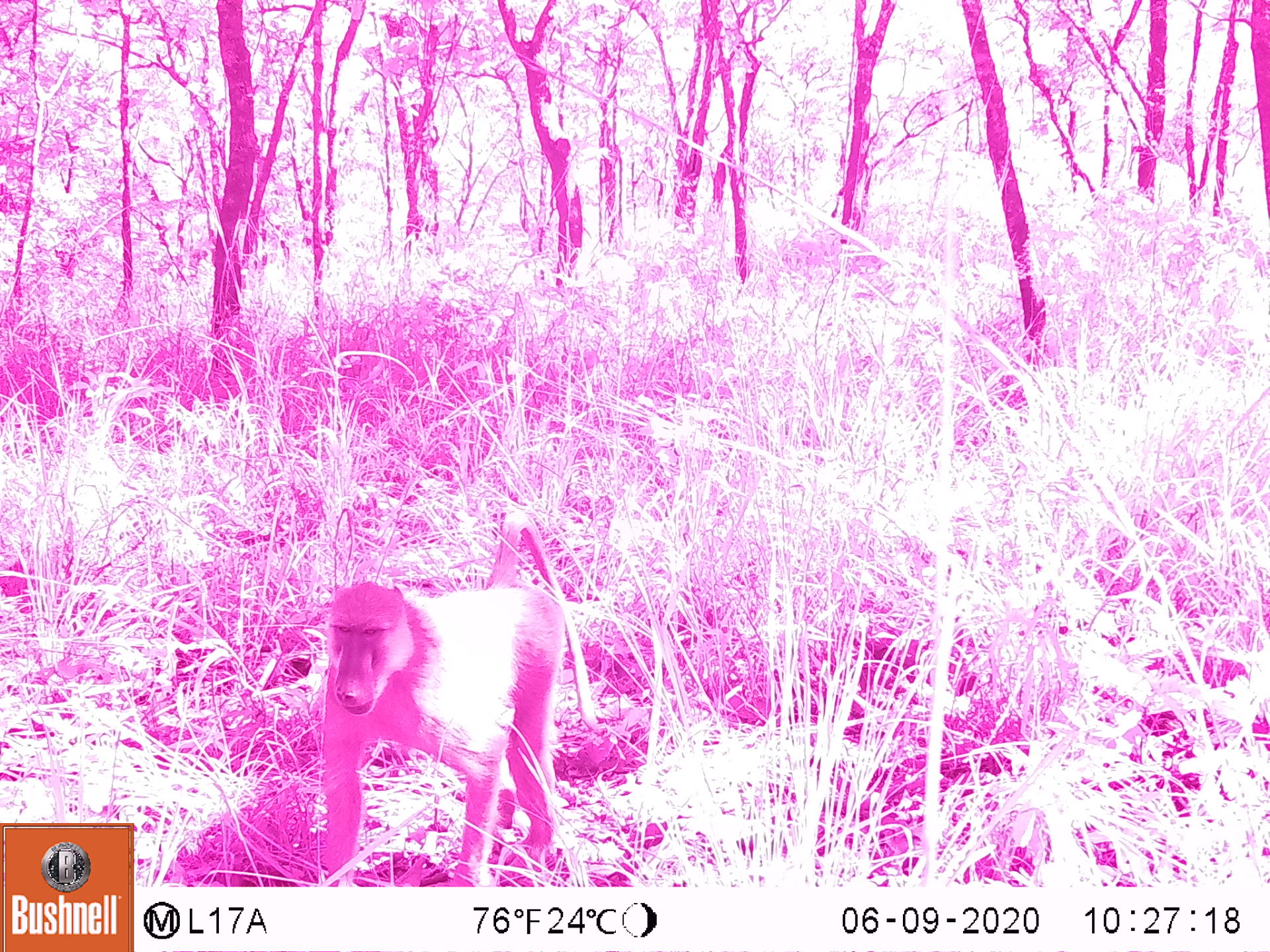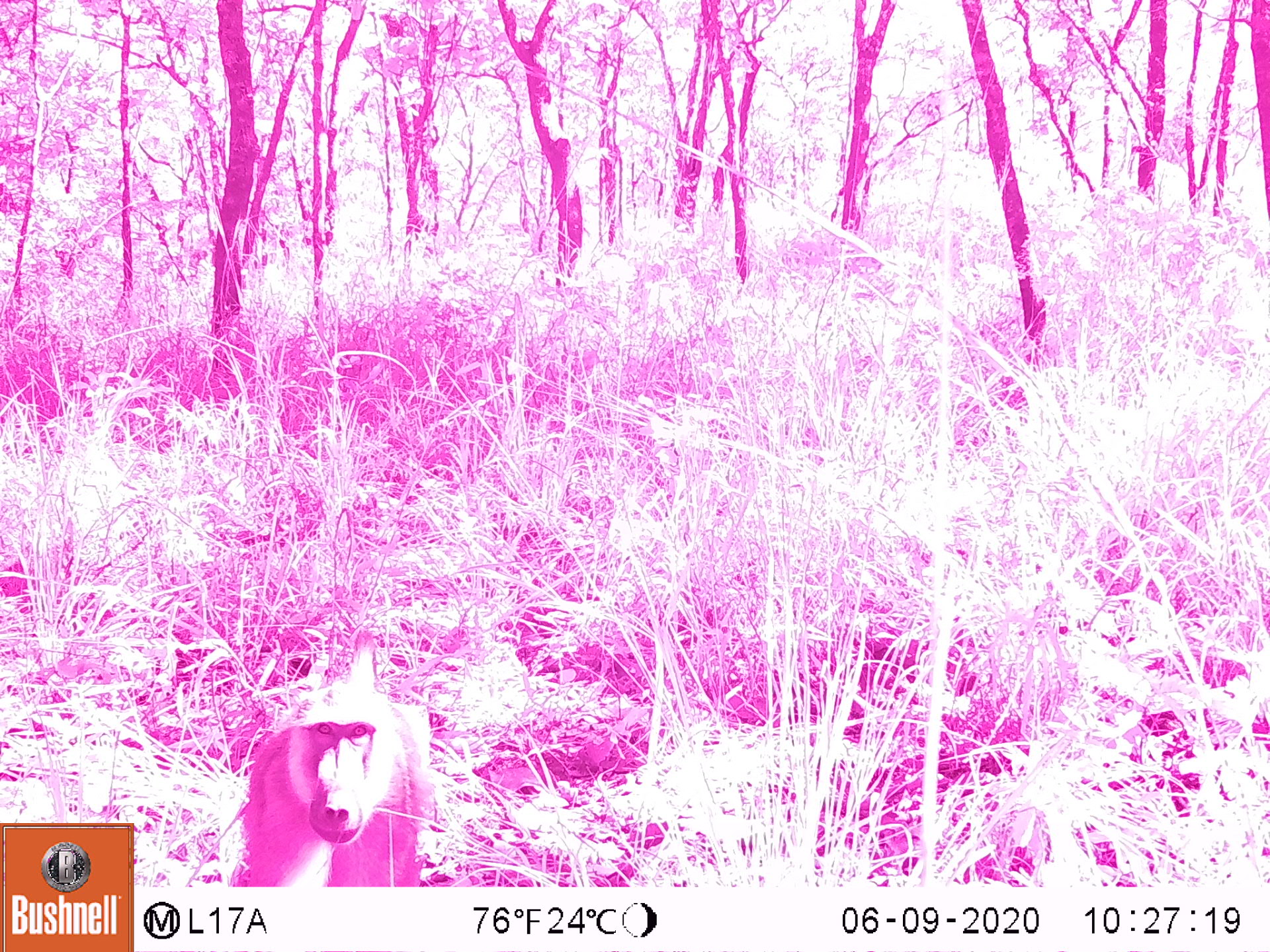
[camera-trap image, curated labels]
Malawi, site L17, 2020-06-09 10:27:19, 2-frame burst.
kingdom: Animalia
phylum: Chordata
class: Mammalia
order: Primates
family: Cercopithecidae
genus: Papio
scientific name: Papio cynocephalus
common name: yellow baboon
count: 1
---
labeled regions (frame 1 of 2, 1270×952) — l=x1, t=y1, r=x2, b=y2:
yellow baboon: l=305, t=510, r=595, b=882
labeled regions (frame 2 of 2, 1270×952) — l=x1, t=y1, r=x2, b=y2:
yellow baboon: l=238, t=636, r=445, b=885